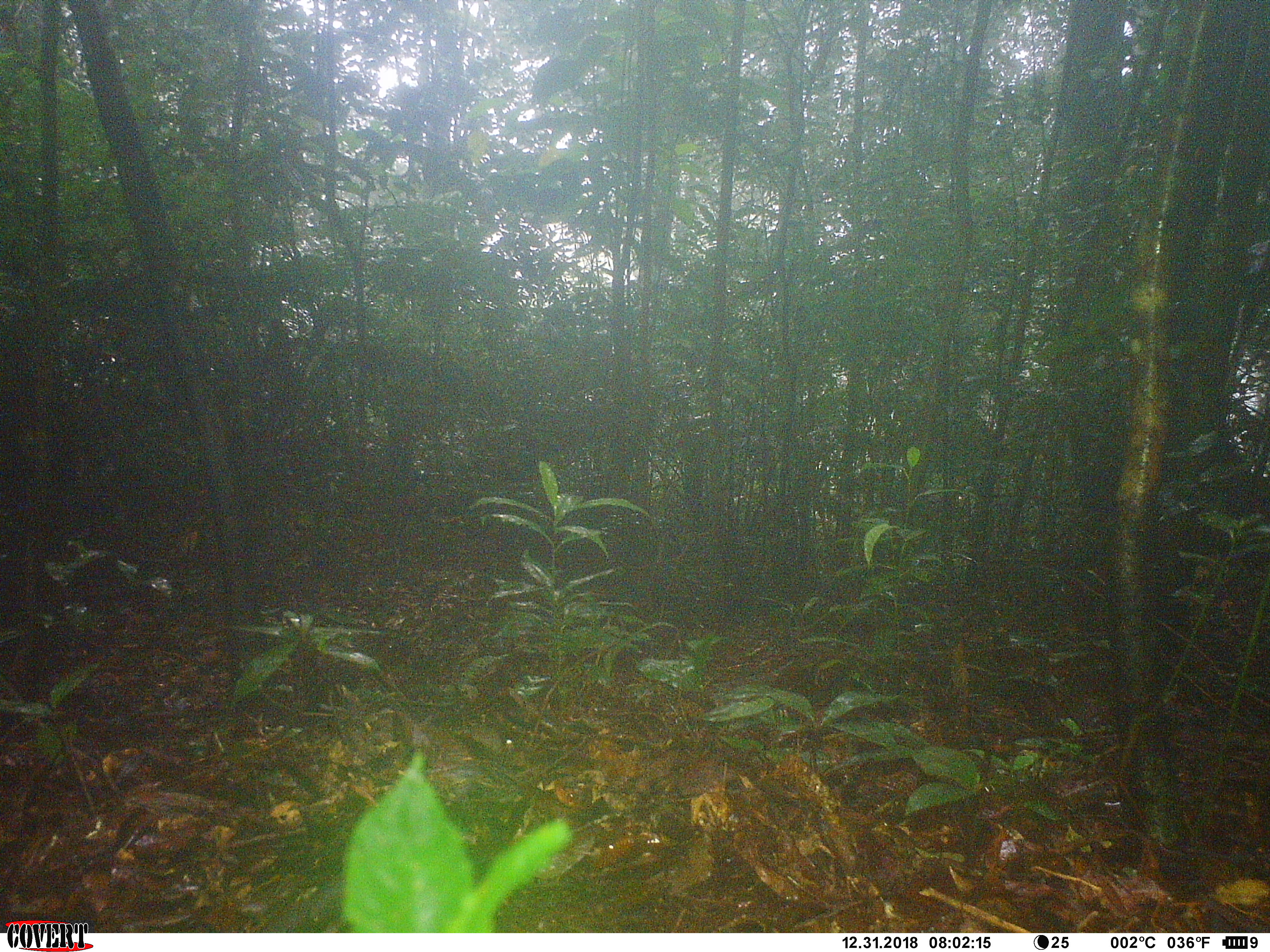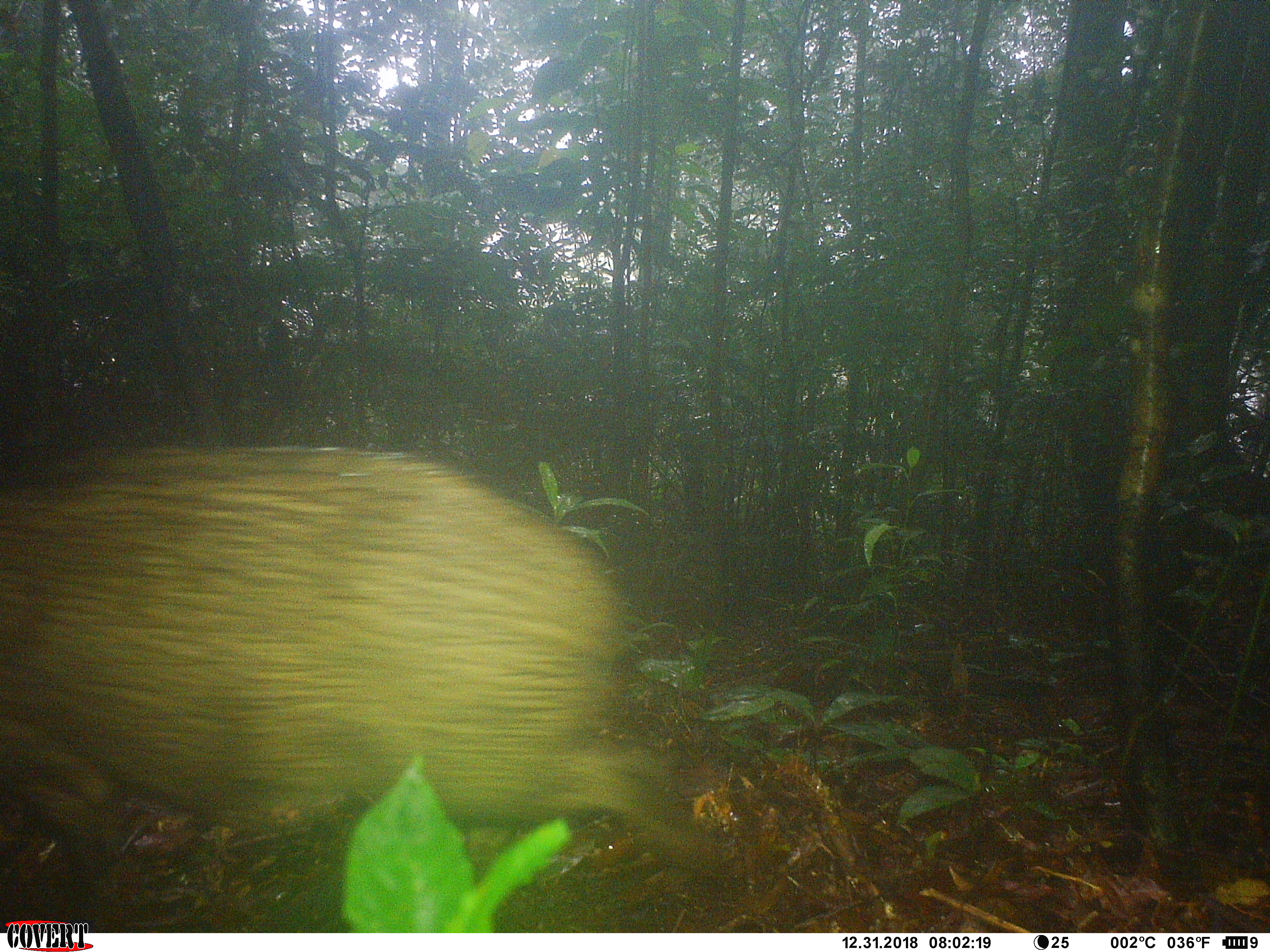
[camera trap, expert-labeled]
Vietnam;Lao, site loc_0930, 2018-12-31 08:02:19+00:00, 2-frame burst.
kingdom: Animalia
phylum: Chordata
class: Mammalia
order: Artiodactyla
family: Suidae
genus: Sus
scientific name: Sus scrofa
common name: eurasian wild pig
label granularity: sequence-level